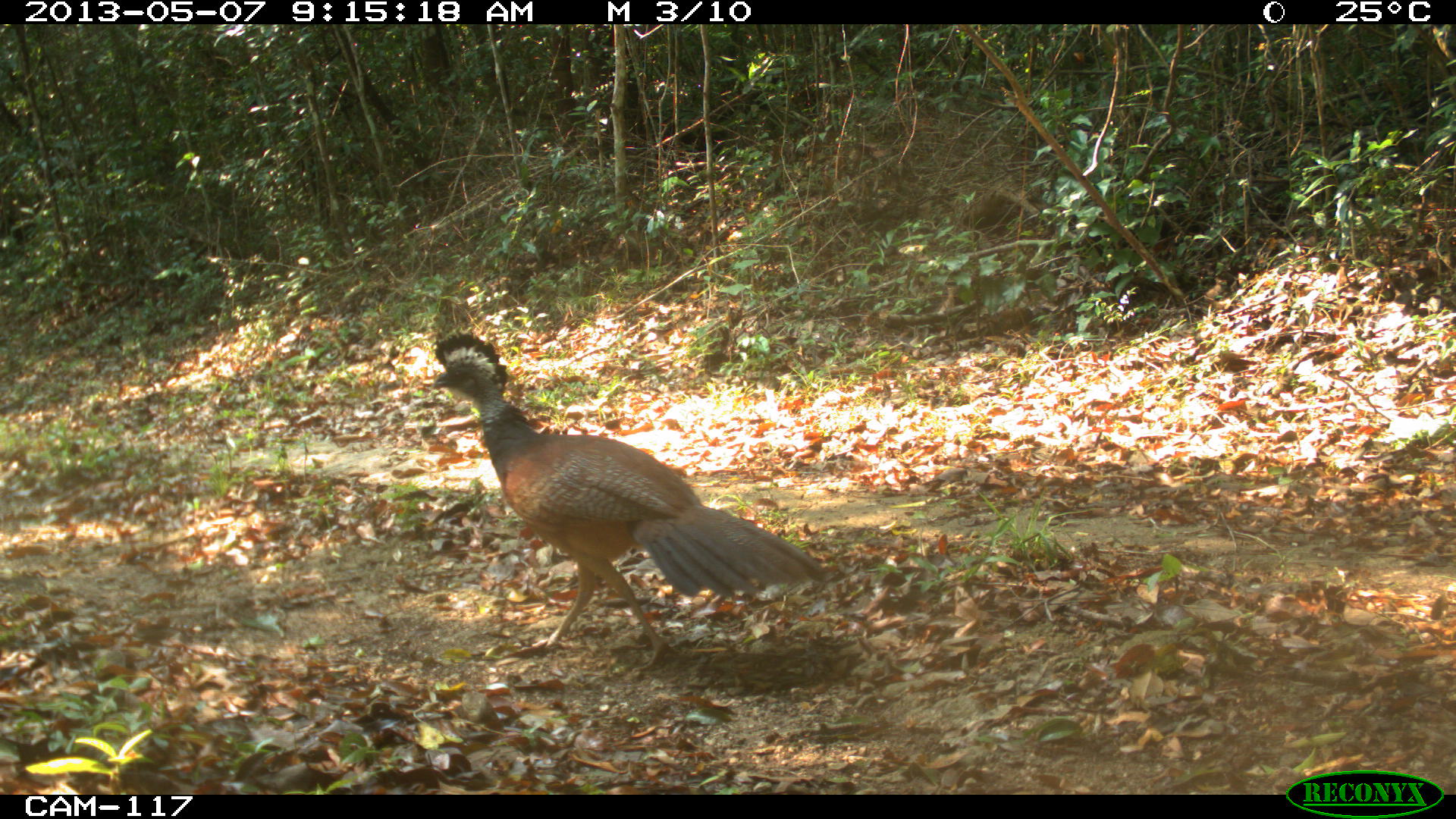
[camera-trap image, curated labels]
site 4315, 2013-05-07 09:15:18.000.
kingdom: Animalia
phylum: Chordata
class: Aves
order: Galliformes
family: Cracidae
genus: Crax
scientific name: Crax rubra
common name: great curassow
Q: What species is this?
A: Crax rubra (great curassow).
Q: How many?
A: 1.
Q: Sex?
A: Female.